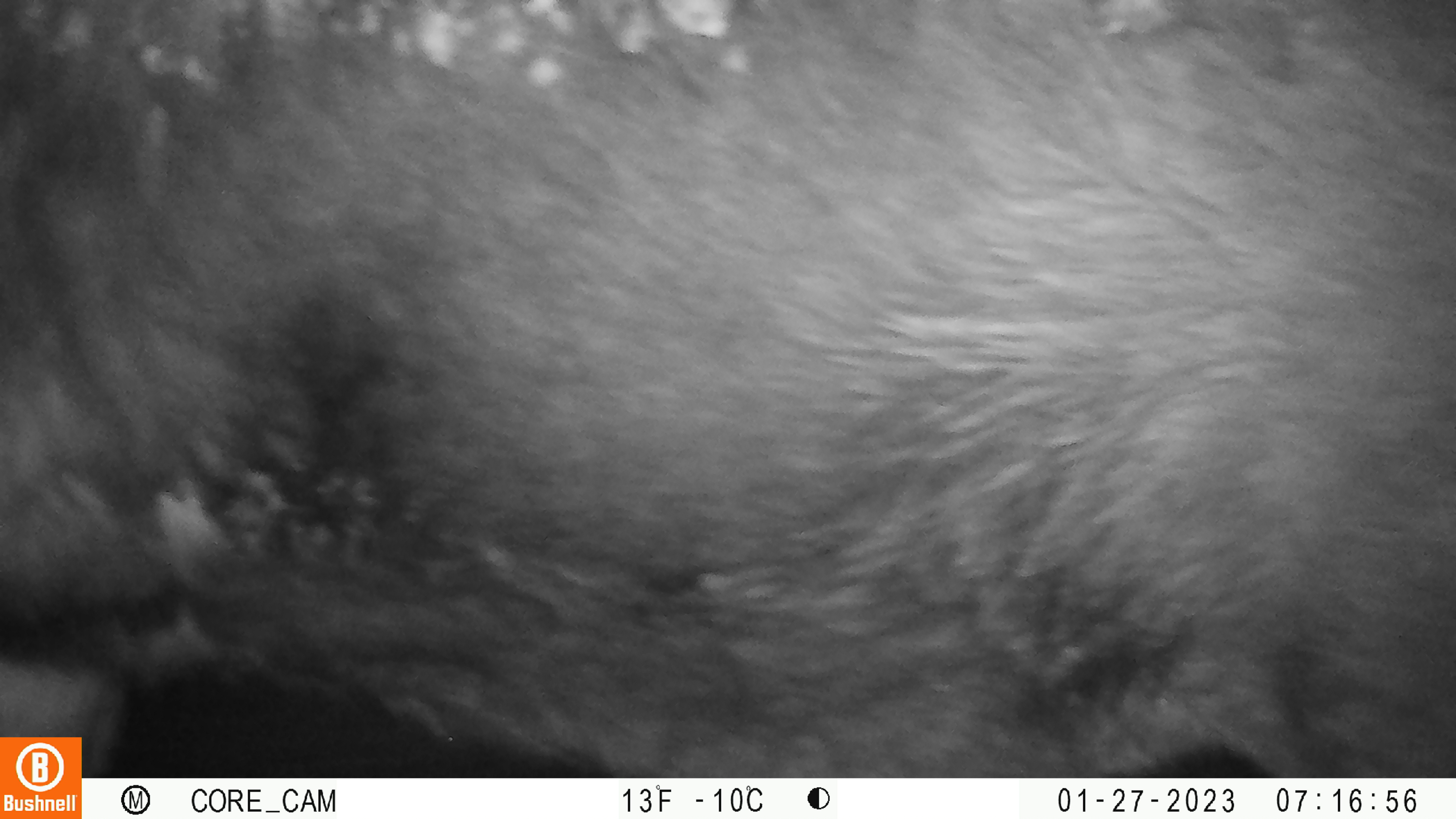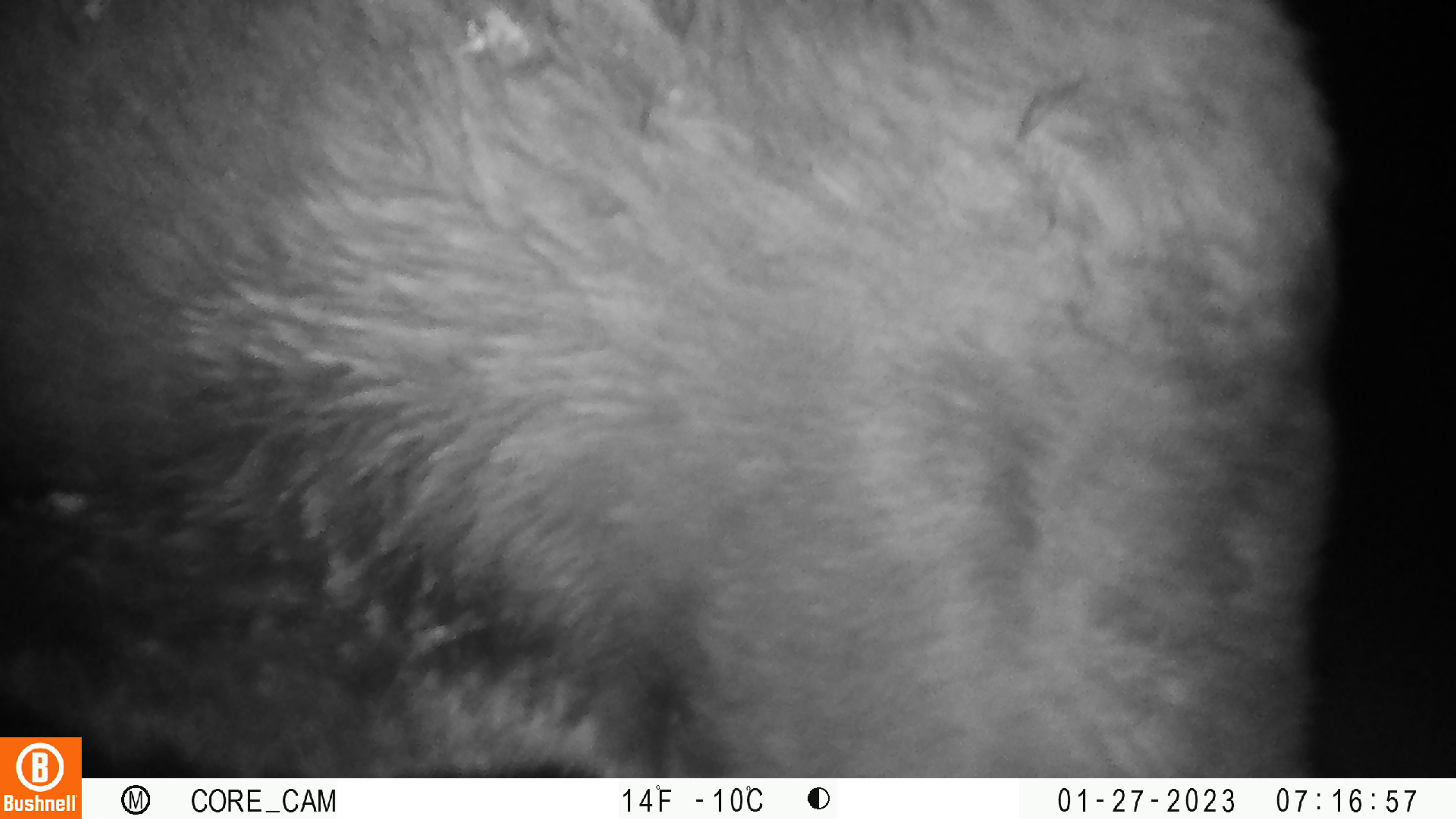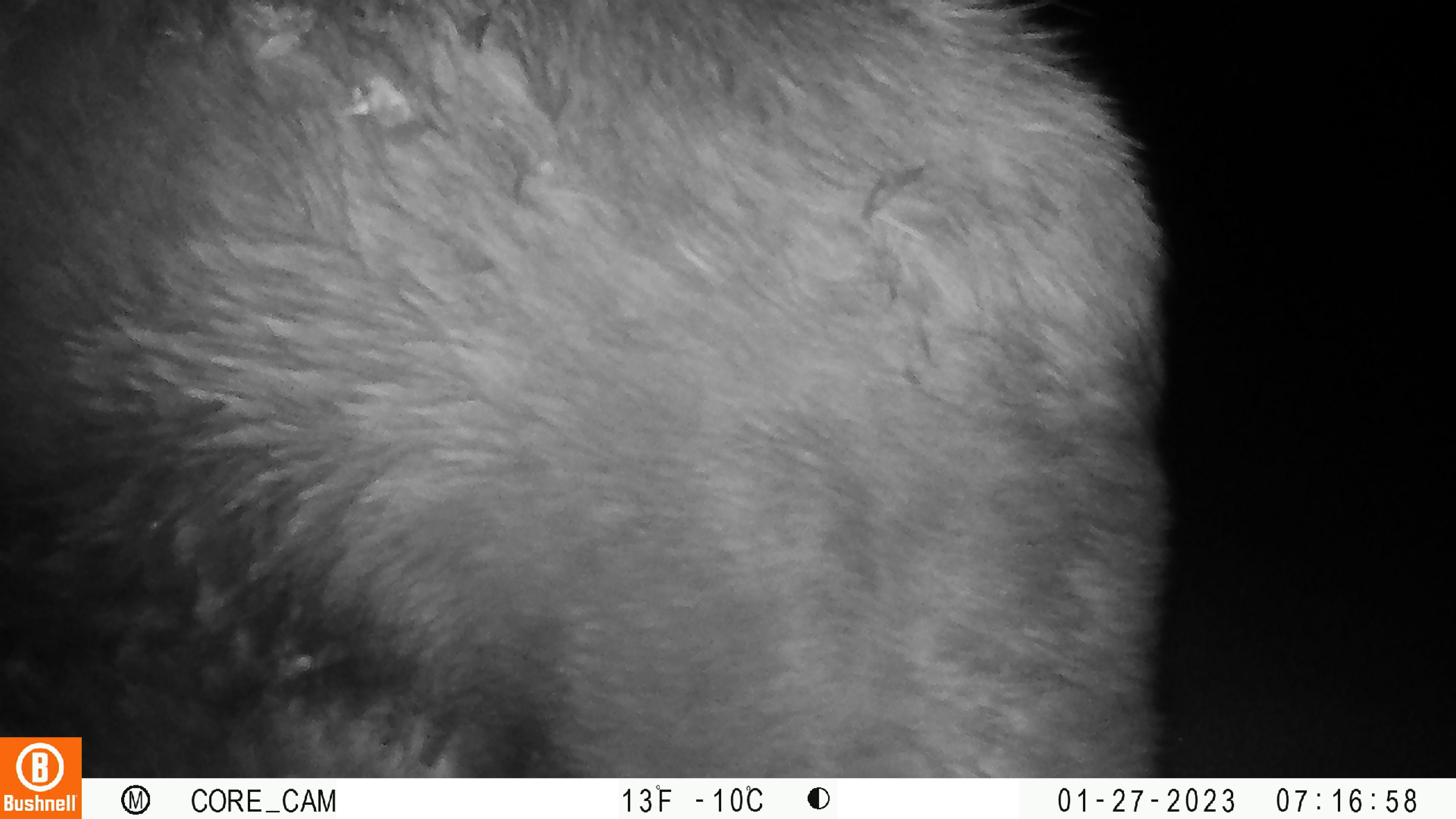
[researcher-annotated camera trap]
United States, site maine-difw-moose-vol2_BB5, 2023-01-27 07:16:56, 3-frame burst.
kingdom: Animalia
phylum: Chordata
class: Mammalia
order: Artiodactyla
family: Cervidae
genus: Alces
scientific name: Alces alces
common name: moose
Moose (Alces alces).